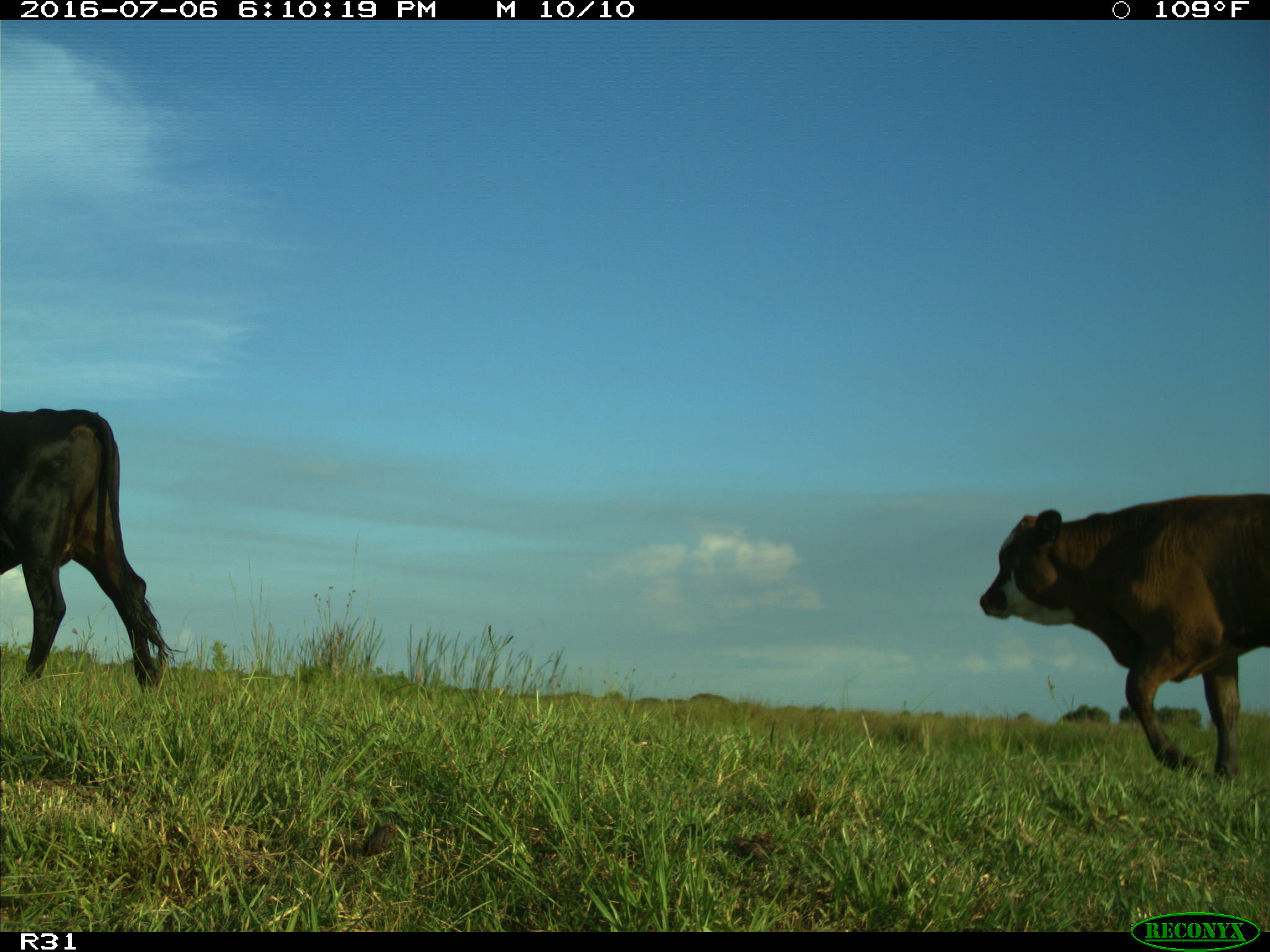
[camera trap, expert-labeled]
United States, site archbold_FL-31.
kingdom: Animalia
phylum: Chordata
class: Mammalia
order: Artiodactyla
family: Bovidae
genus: Bos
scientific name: Bos taurus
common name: domestic cow